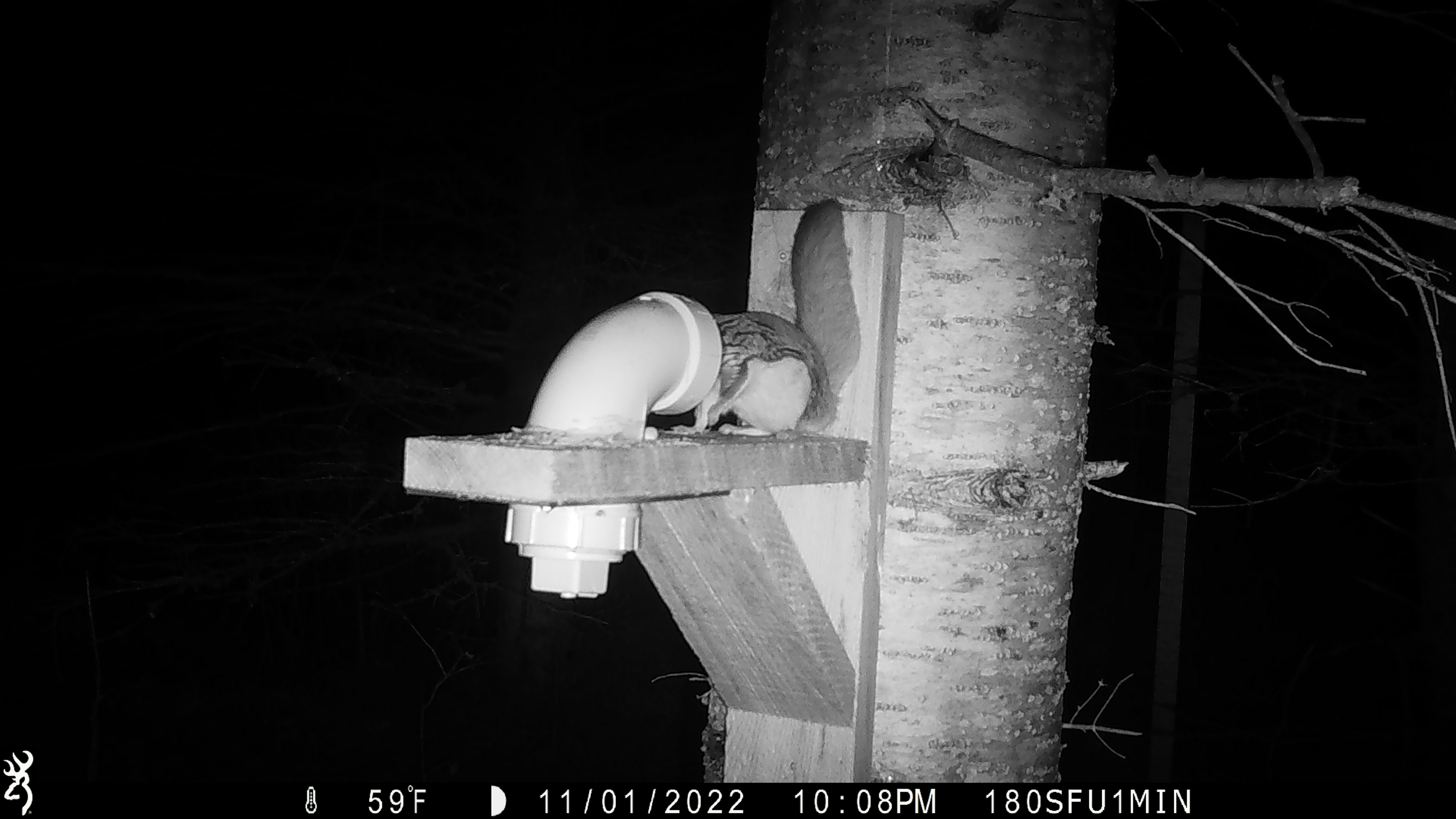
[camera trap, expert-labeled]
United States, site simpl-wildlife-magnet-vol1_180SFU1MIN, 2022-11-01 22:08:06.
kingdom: Animalia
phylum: Chordata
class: Mammalia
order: Rodentia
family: Sciuridae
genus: Glaucomys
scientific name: Glaucomys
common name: flying squirrel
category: flying squirrel sp.